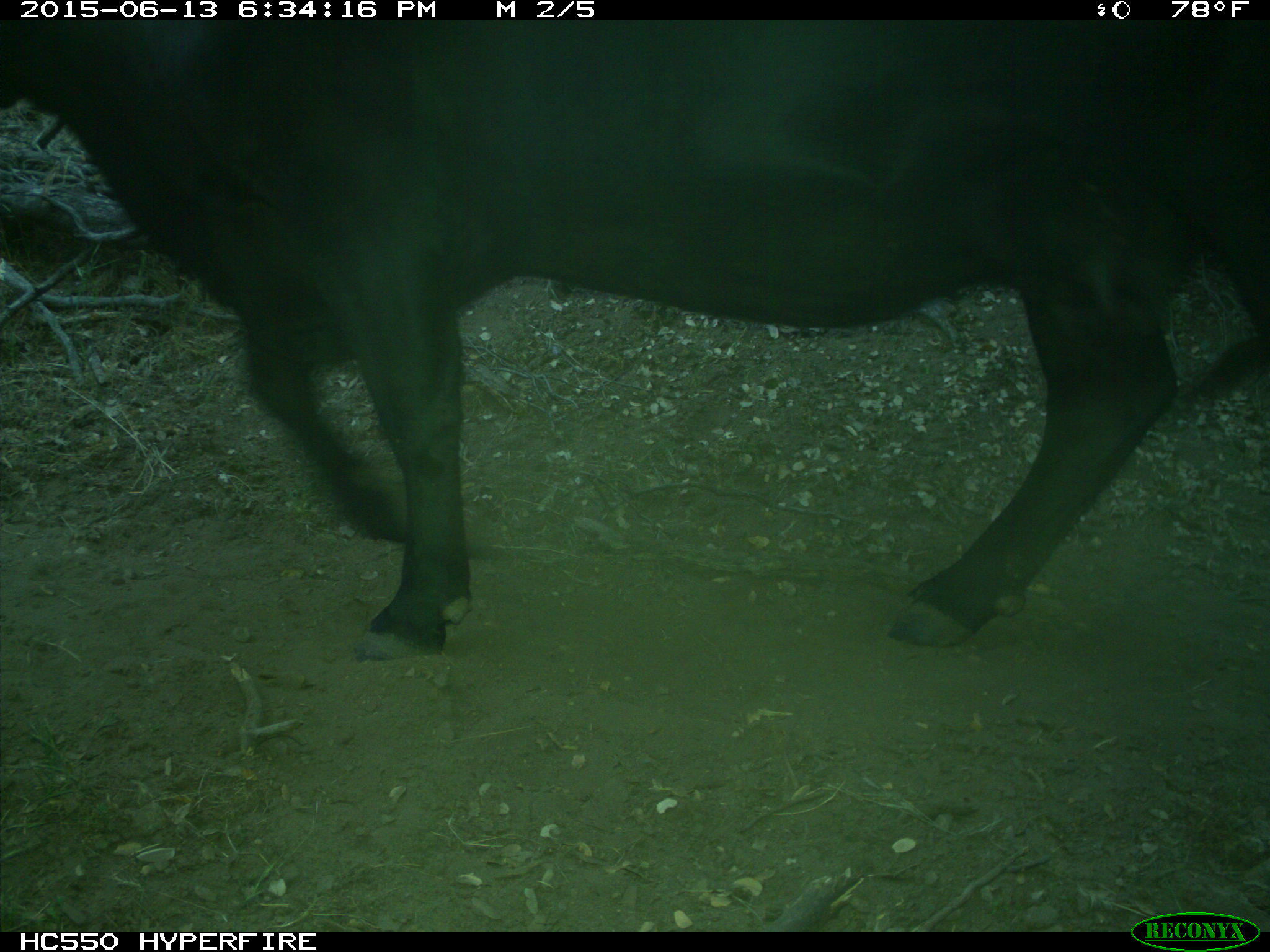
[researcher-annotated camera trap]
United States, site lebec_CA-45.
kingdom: Animalia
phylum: Chordata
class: Mammalia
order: Artiodactyla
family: Bovidae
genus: Bos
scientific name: Bos taurus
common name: domestic cow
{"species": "Bos taurus (domestic cow)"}